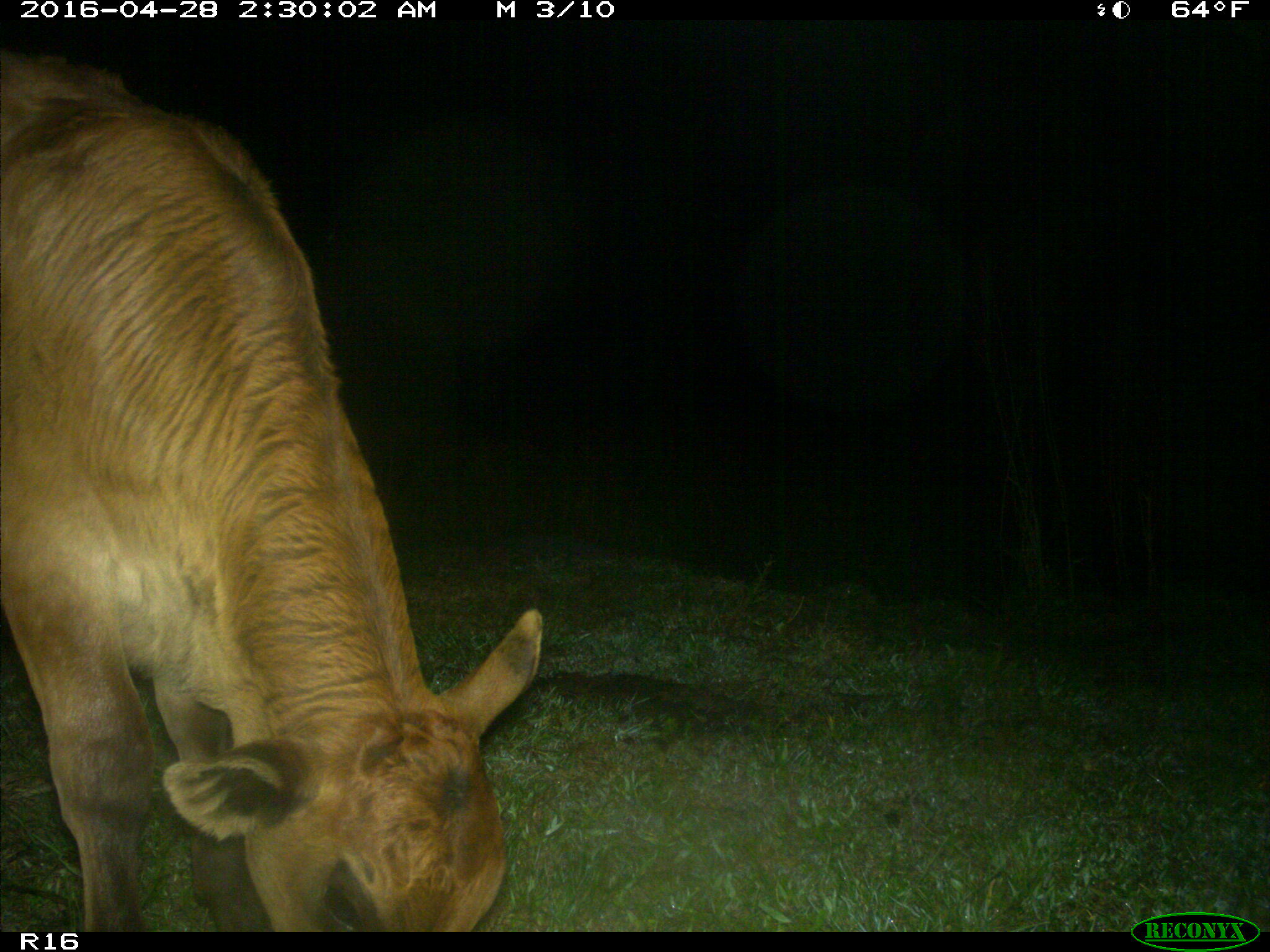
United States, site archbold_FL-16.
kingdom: Animalia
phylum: Chordata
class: Mammalia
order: Artiodactyla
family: Bovidae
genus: Bos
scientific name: Bos taurus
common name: domestic cow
Bos taurus (domestic cow).